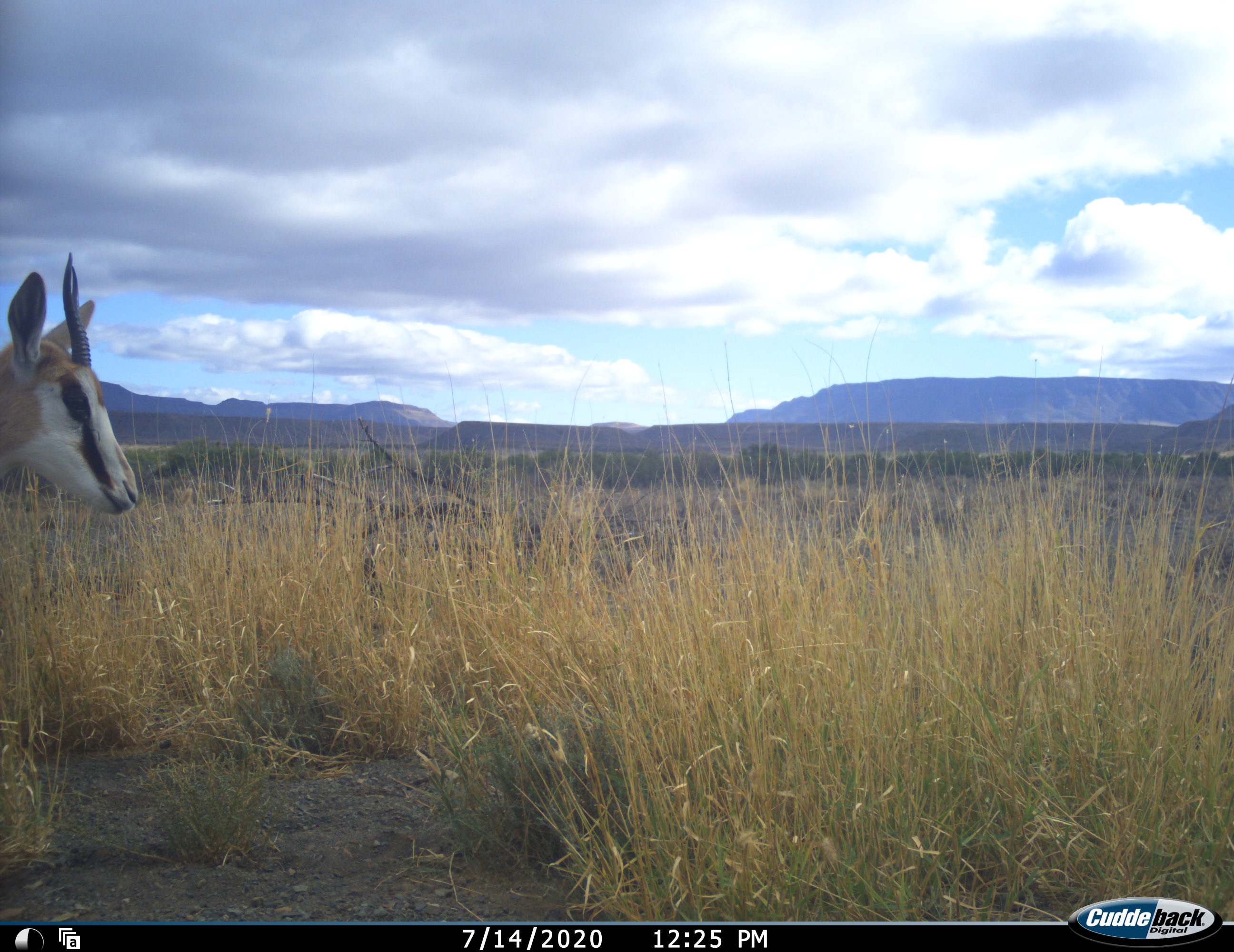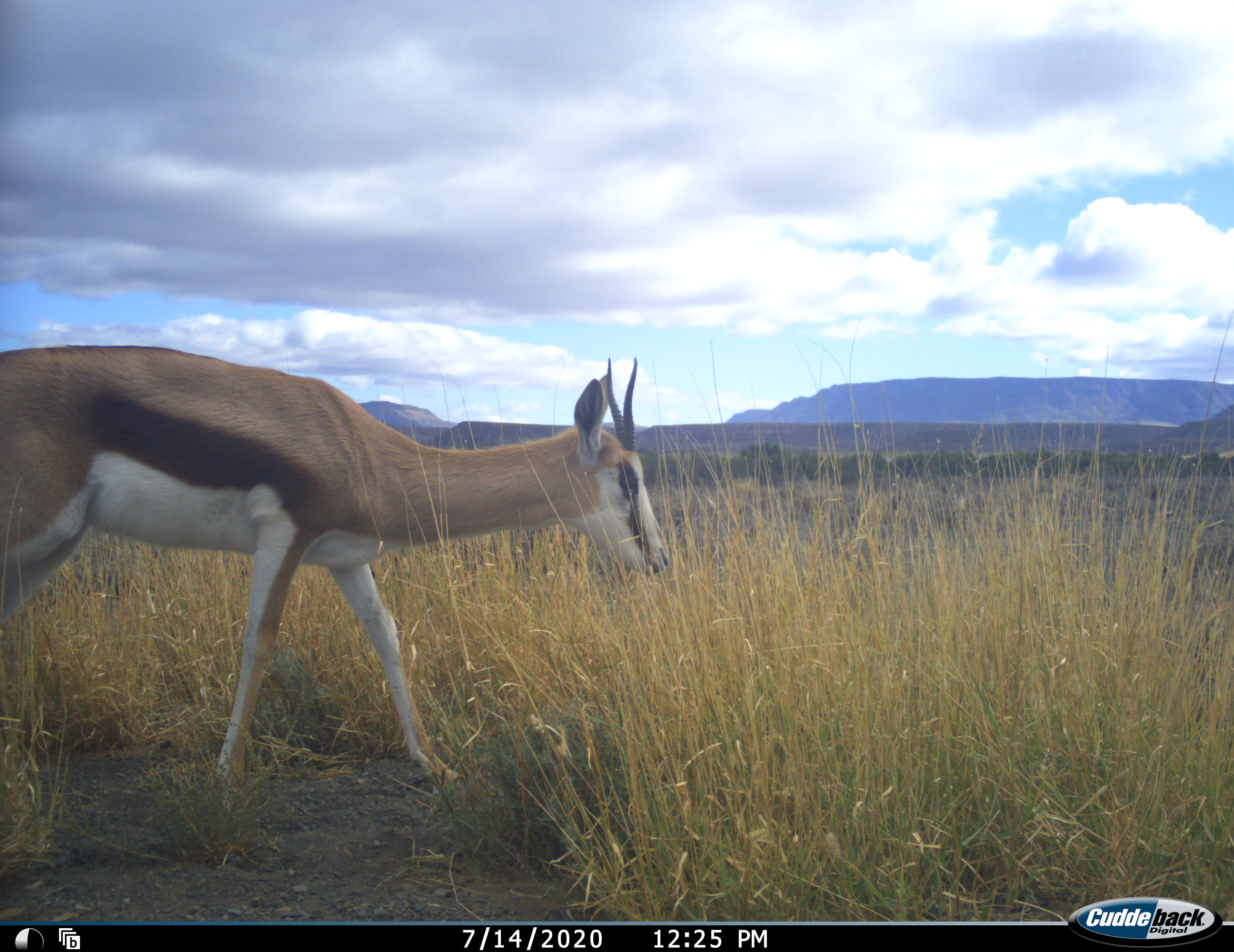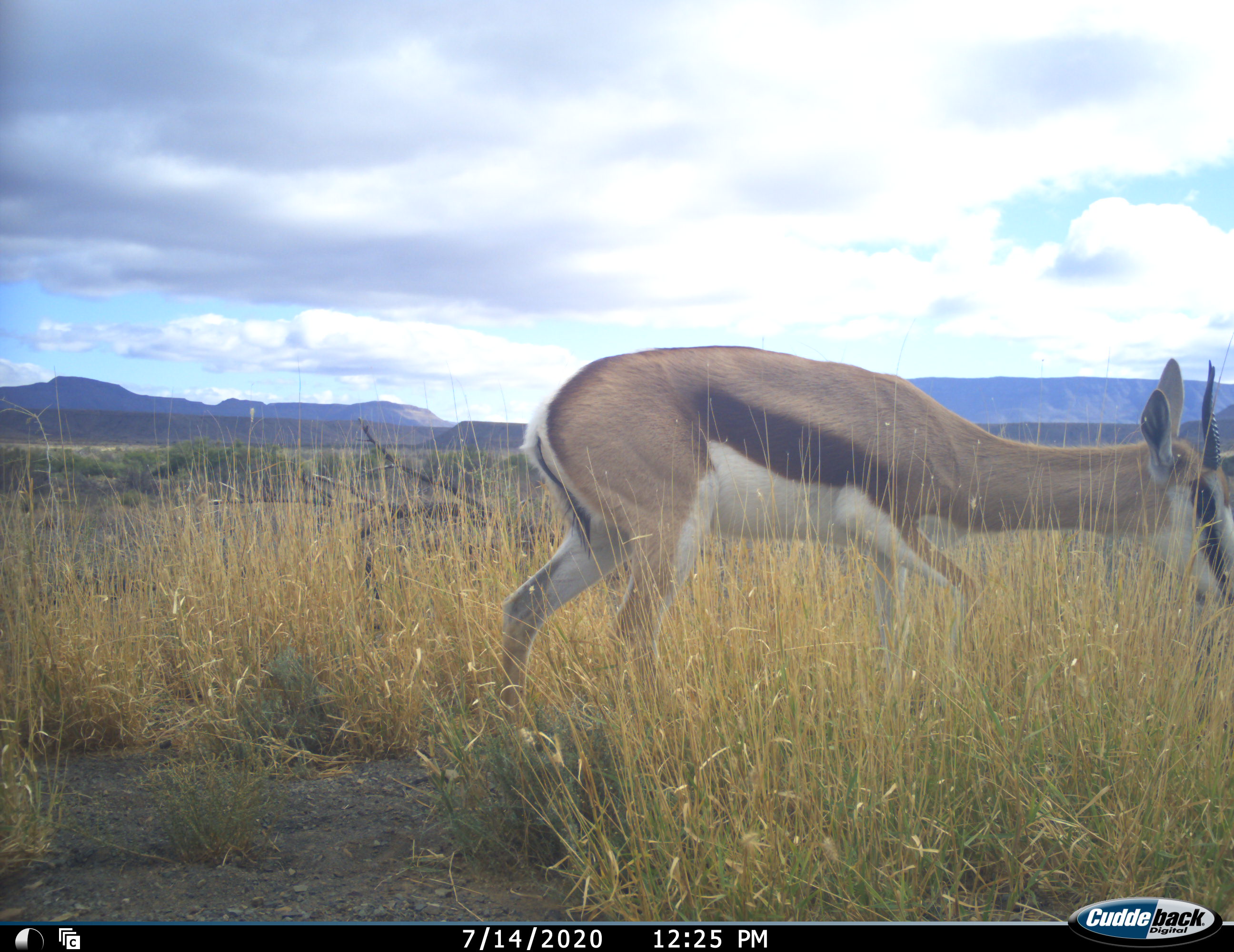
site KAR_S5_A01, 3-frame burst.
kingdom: Animalia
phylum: Chordata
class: Mammalia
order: Artiodactyla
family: Bovidae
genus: Antidorcas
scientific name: Antidorcas marsupialis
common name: springbok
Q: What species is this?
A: Springbok (Antidorcas marsupialis).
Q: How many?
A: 1.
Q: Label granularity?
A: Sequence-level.